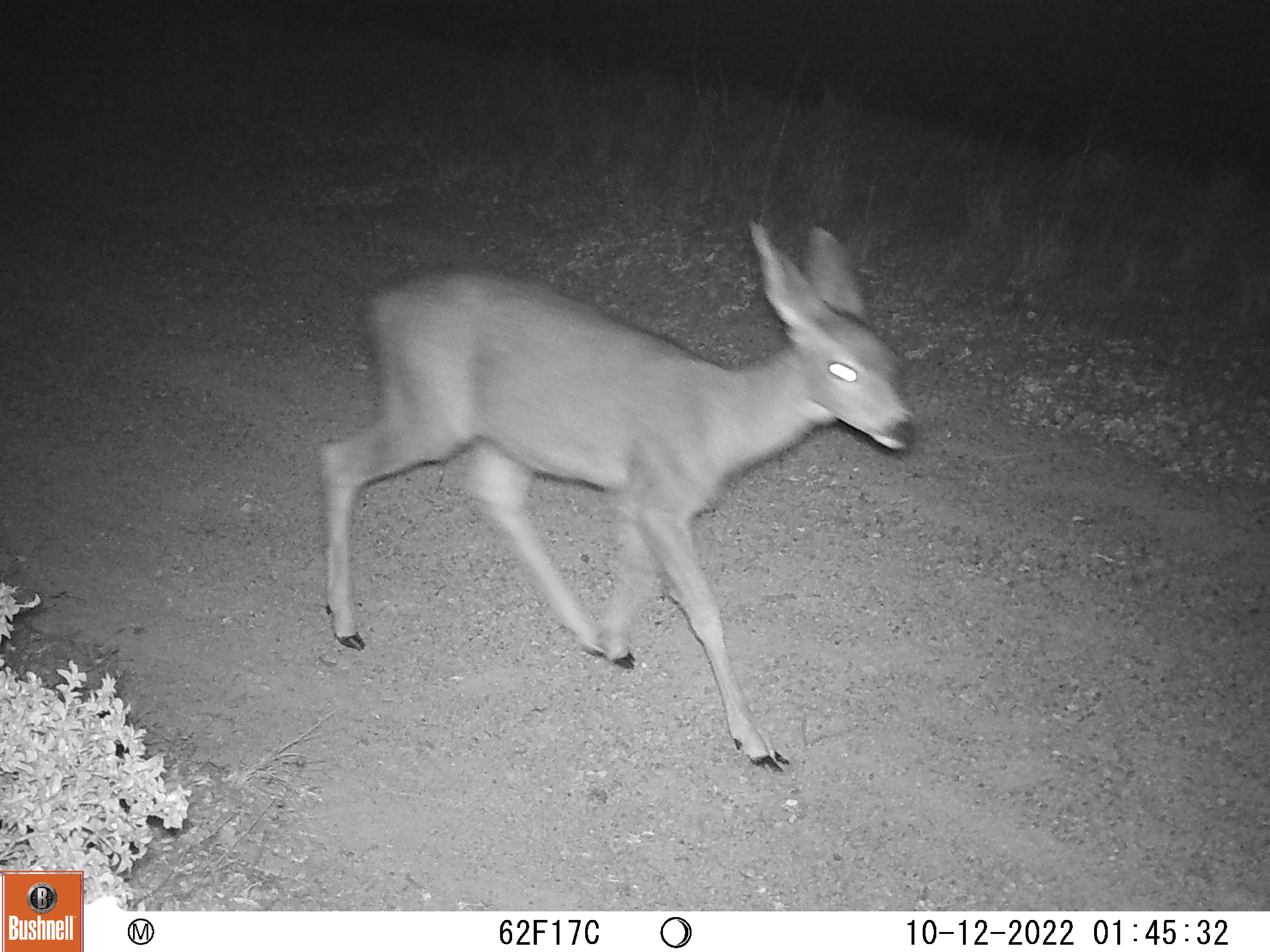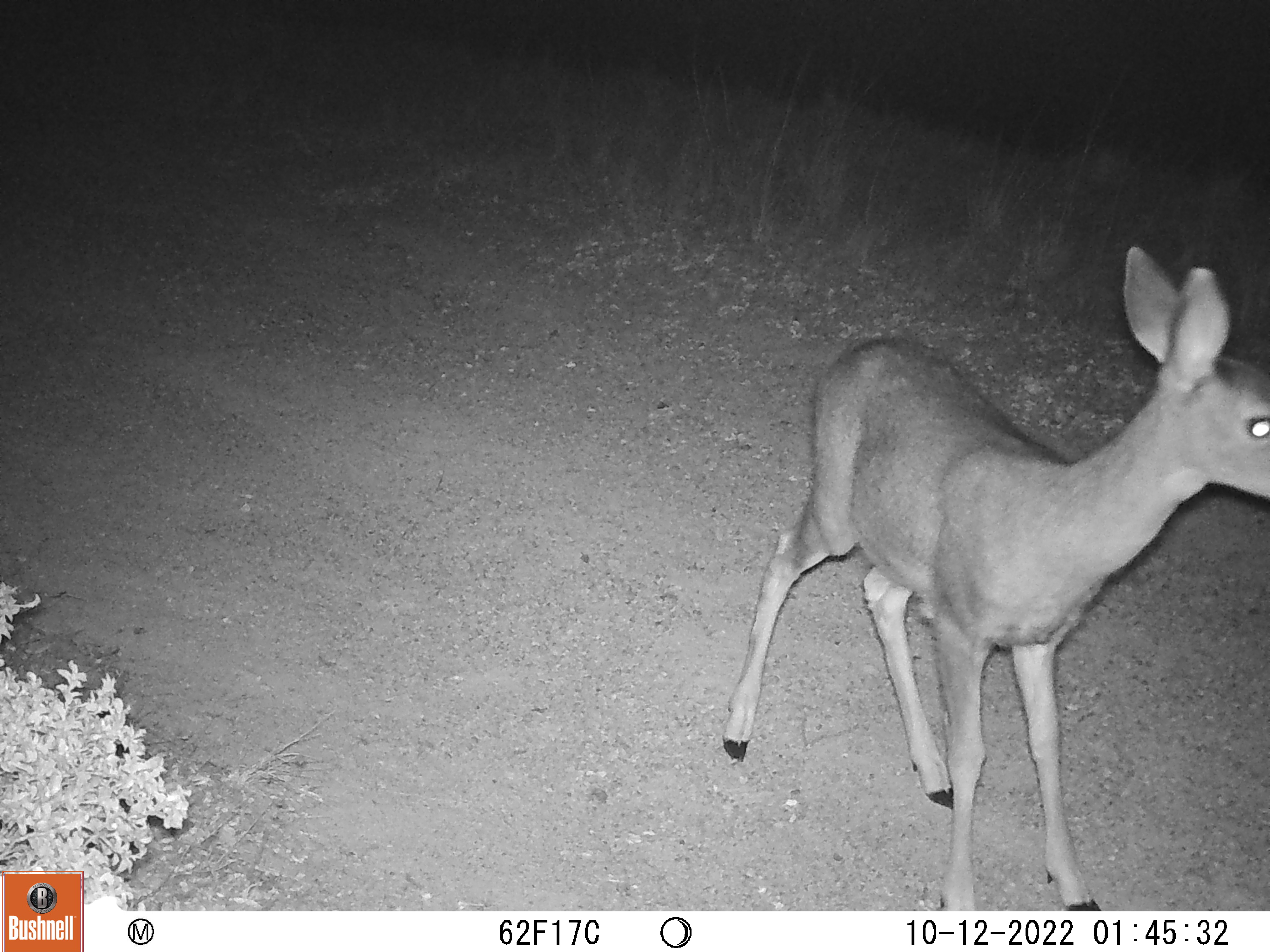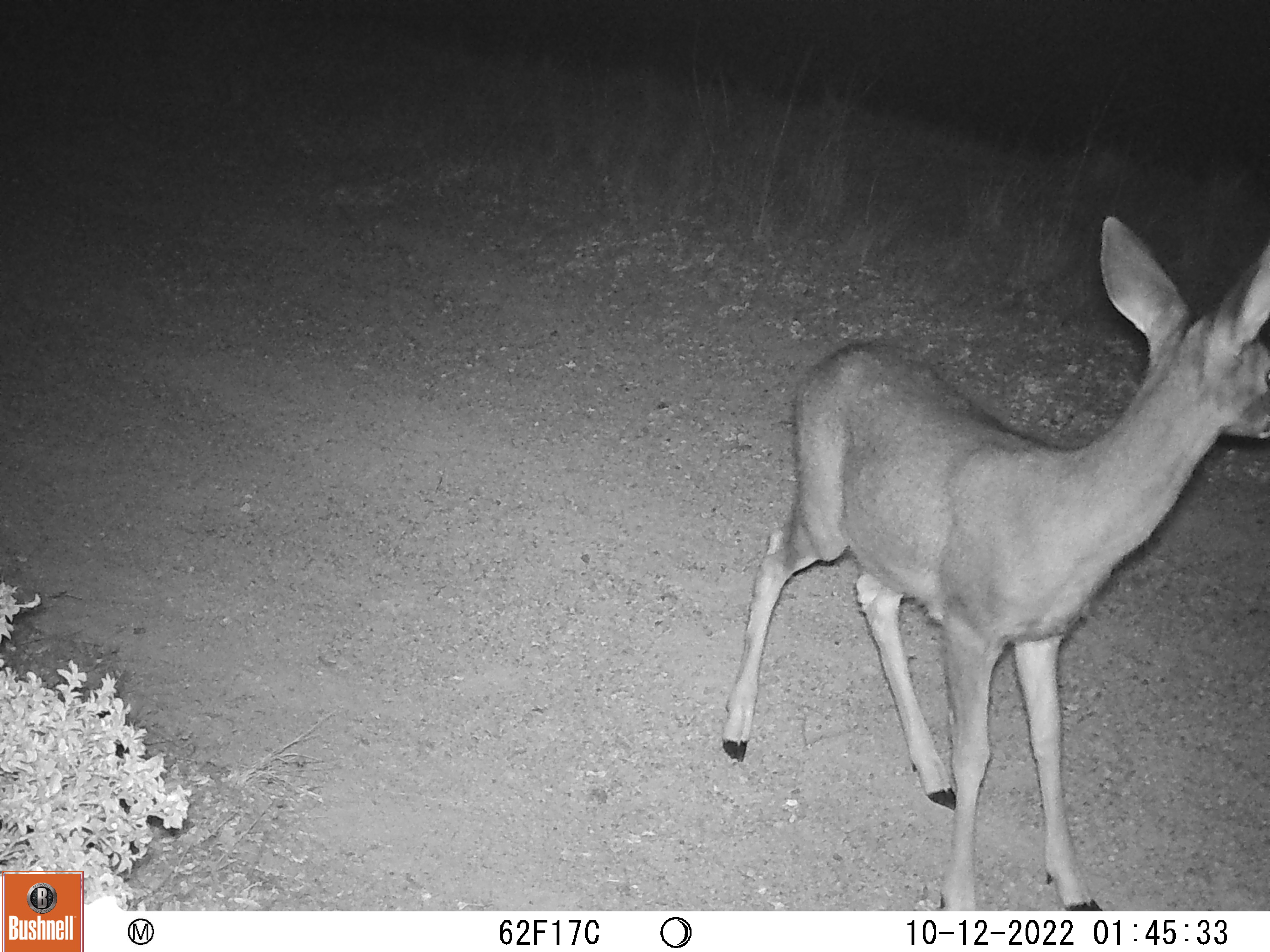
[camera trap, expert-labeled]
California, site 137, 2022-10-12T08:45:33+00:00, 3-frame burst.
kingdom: Animalia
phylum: Chordata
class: Mammalia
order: Artiodactyla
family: Cervidae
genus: Odocoileus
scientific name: Odocoileus hemionus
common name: mule deer